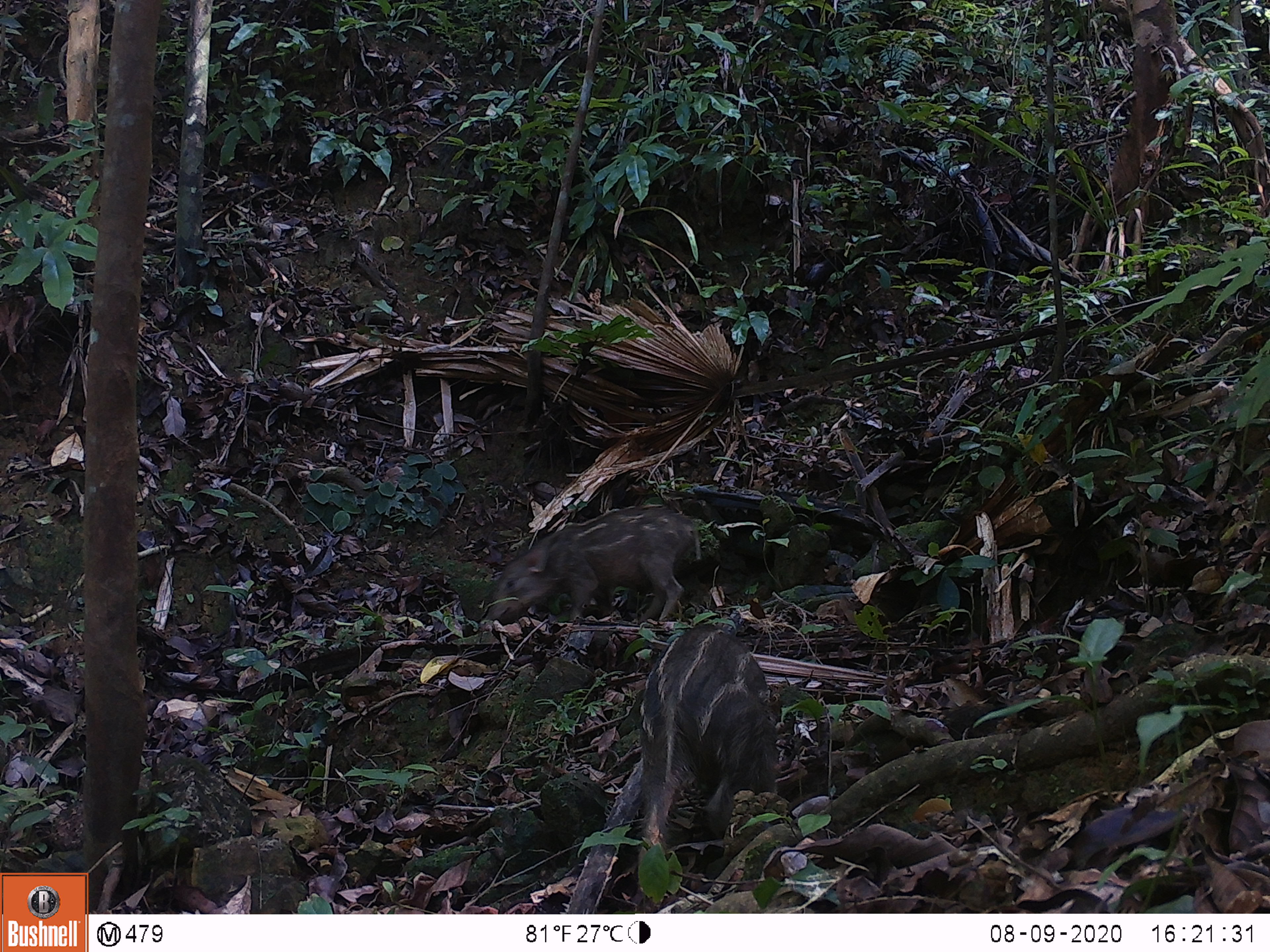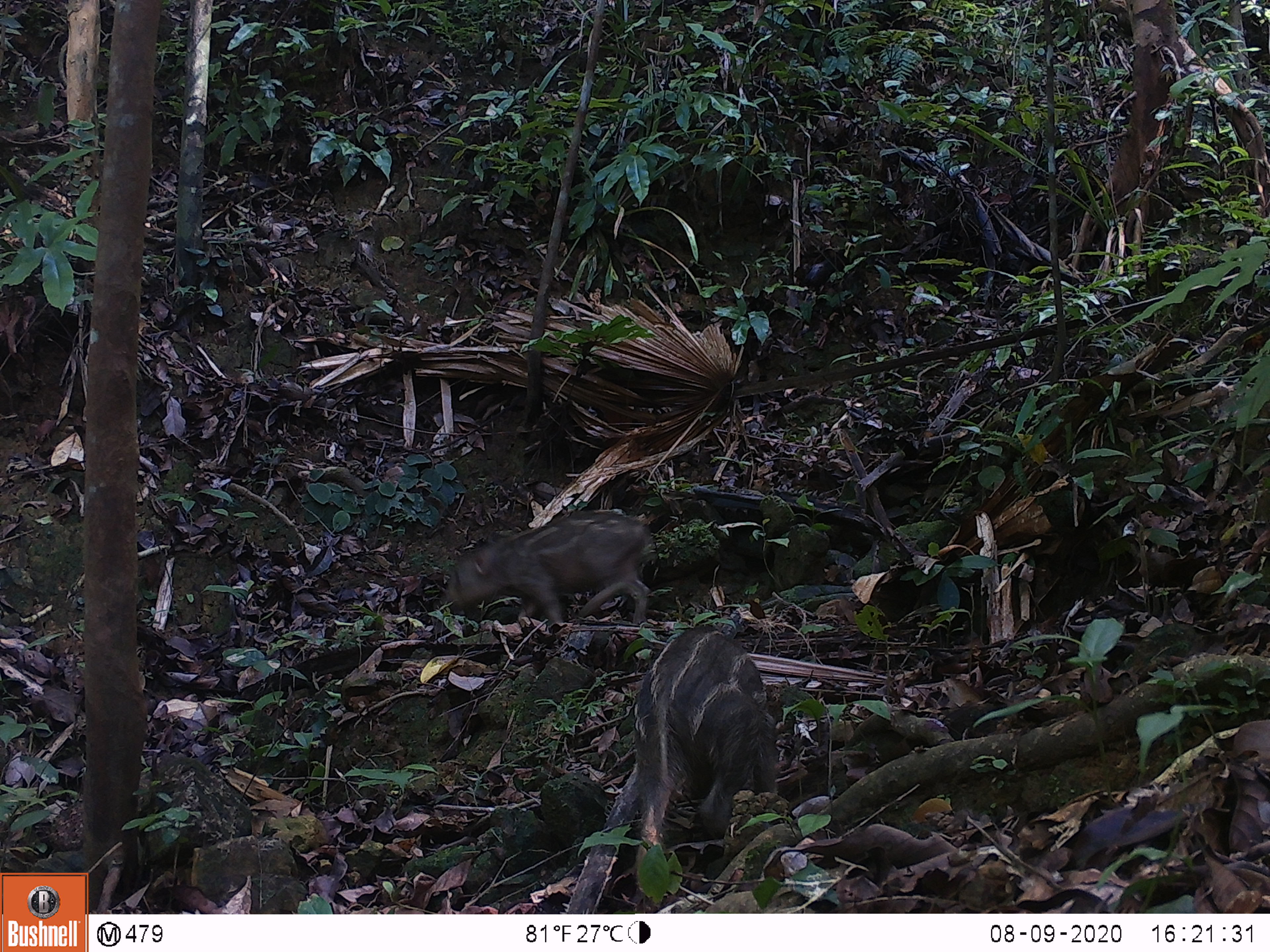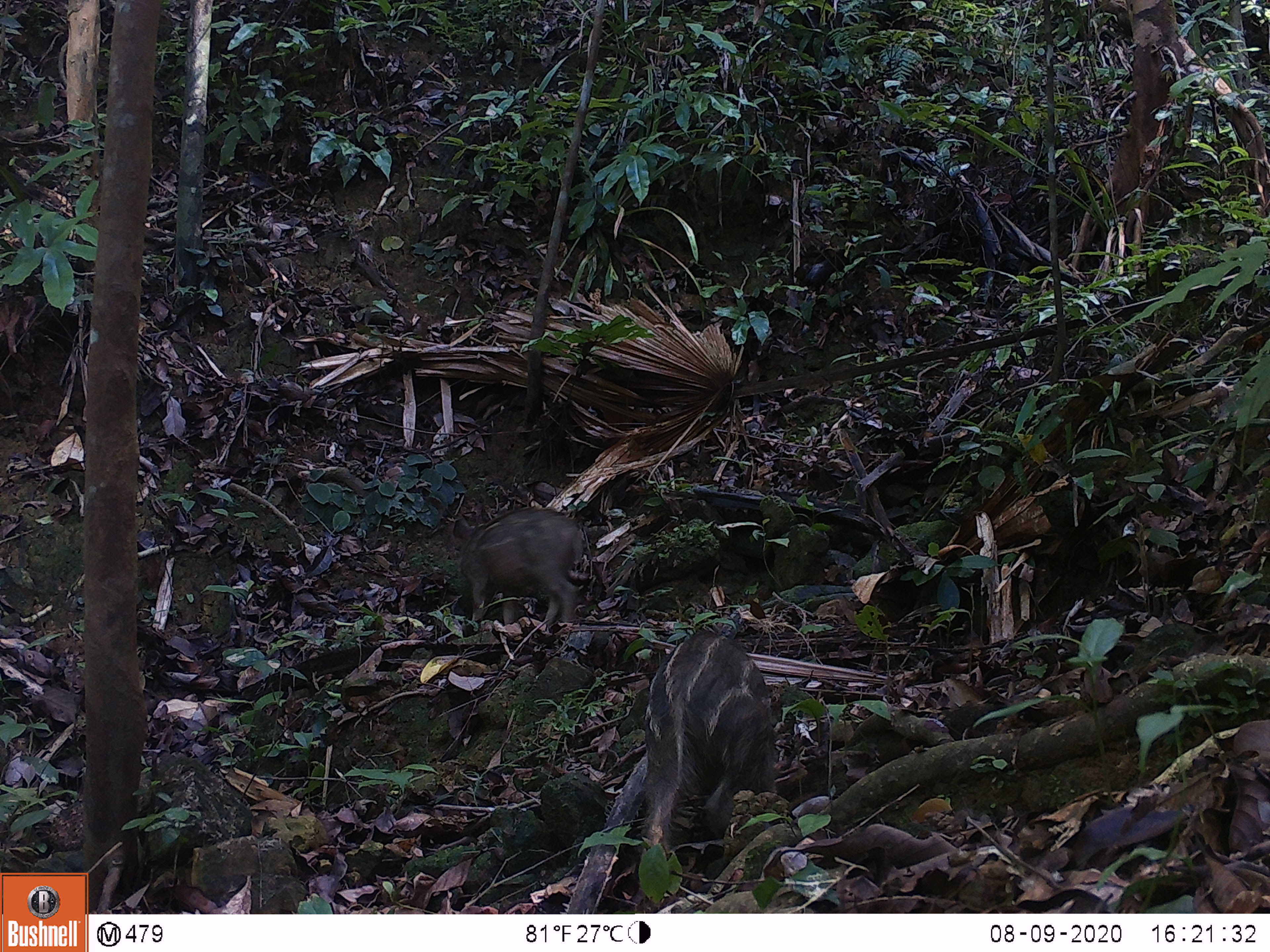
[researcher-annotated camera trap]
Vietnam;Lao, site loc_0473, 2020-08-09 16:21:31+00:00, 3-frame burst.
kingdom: Animalia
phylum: Chordata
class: Mammalia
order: Artiodactyla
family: Suidae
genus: Sus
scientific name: Sus scrofa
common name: eurasian wild pig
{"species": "eurasian wild pig (Sus scrofa)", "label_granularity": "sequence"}